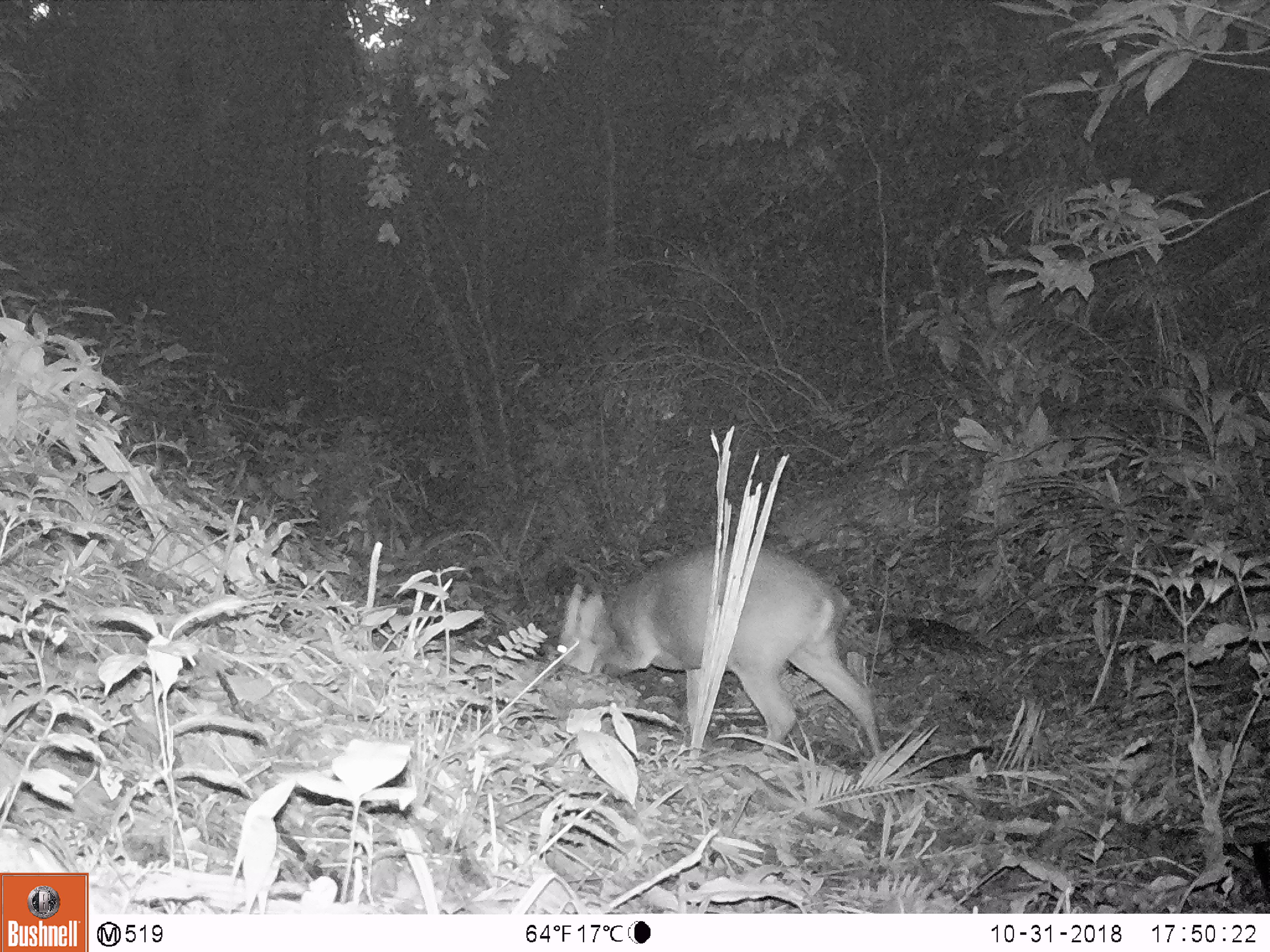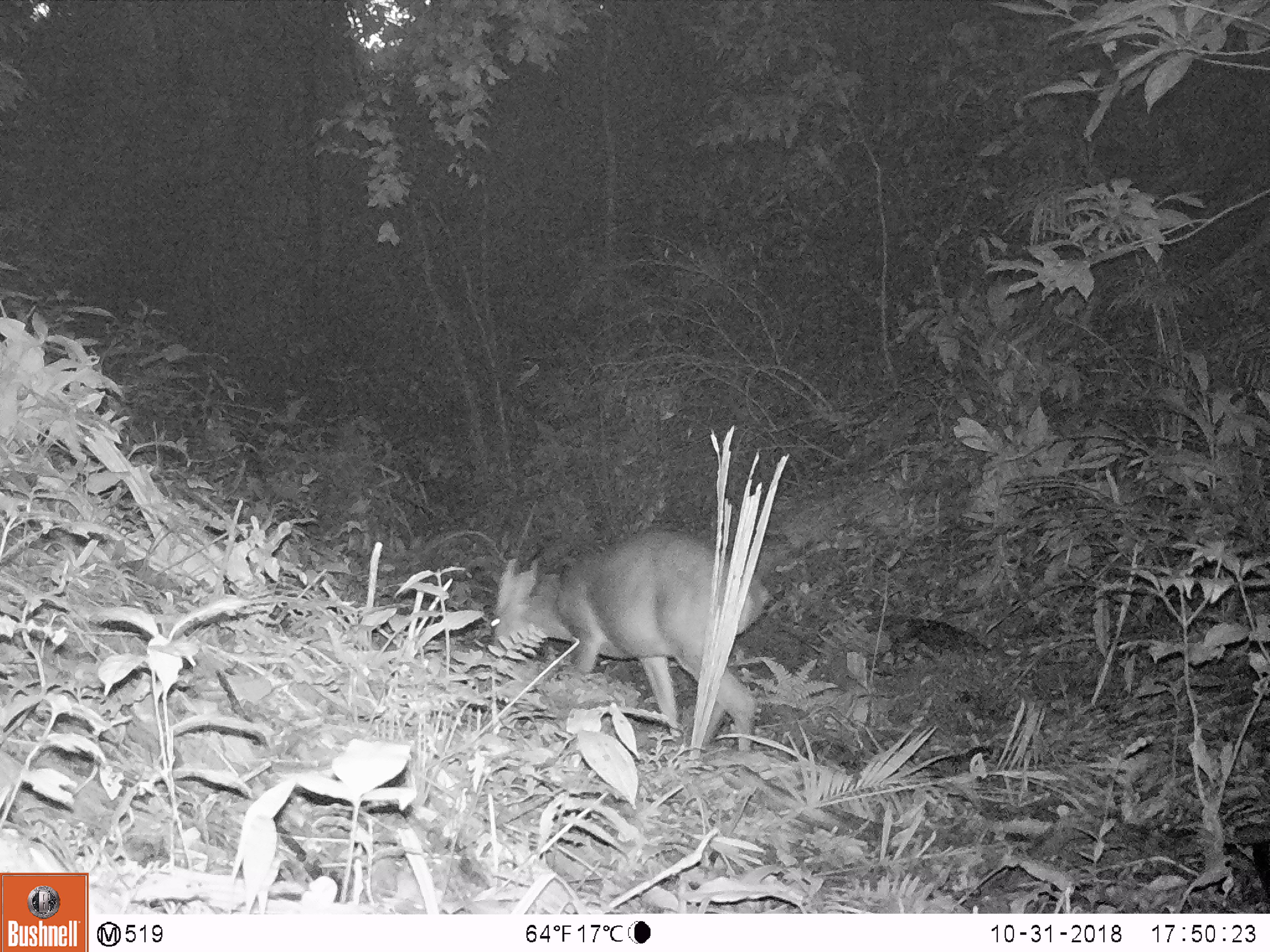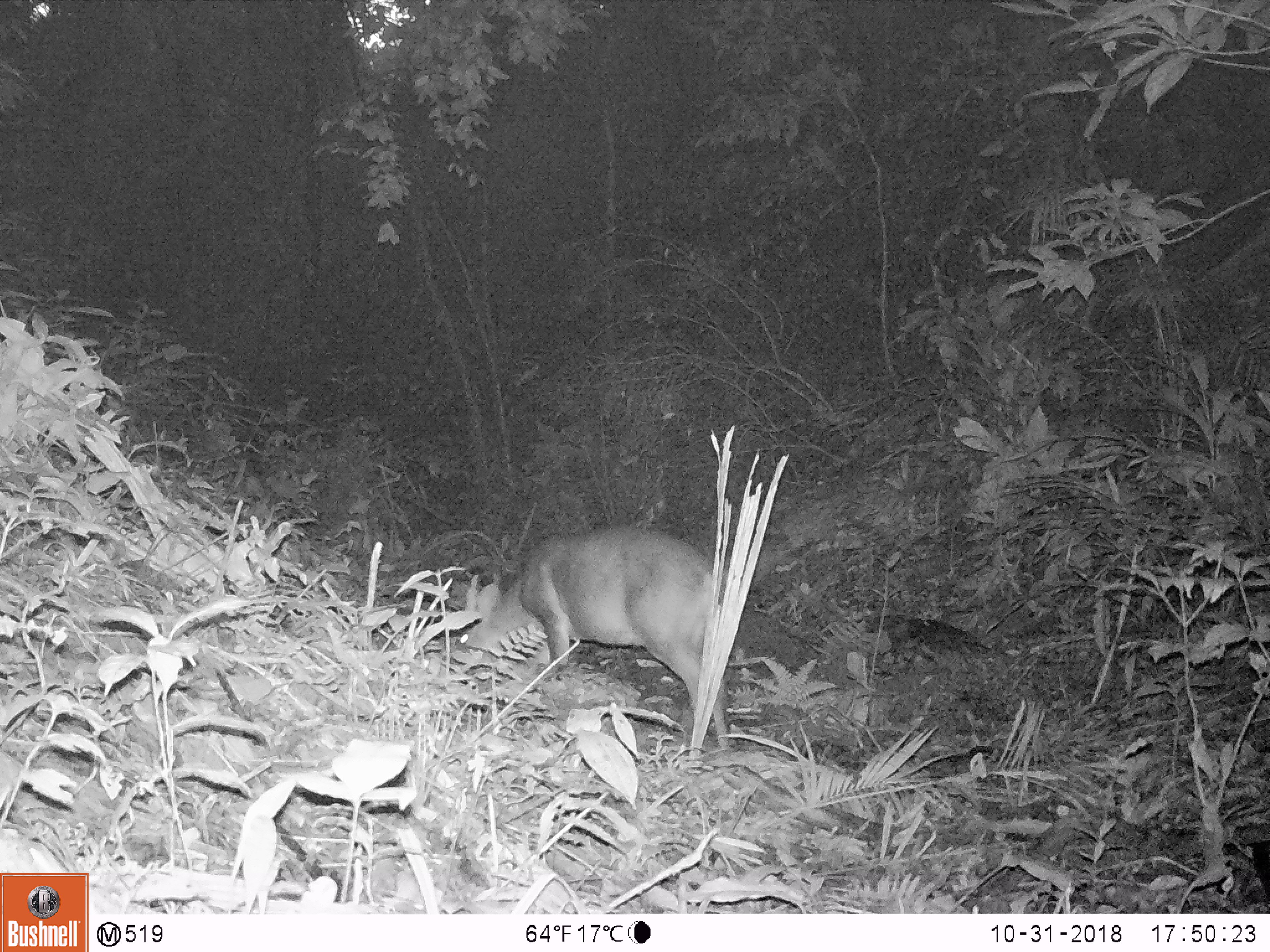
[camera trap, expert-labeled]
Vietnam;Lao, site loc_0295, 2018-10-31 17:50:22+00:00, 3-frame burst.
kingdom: Animalia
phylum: Chordata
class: Mammalia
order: Artiodactyla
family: Cervidae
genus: Muntiacus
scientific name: Muntiacus vuquangensis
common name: large-antlered muntjac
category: large antlered muntjac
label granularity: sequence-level